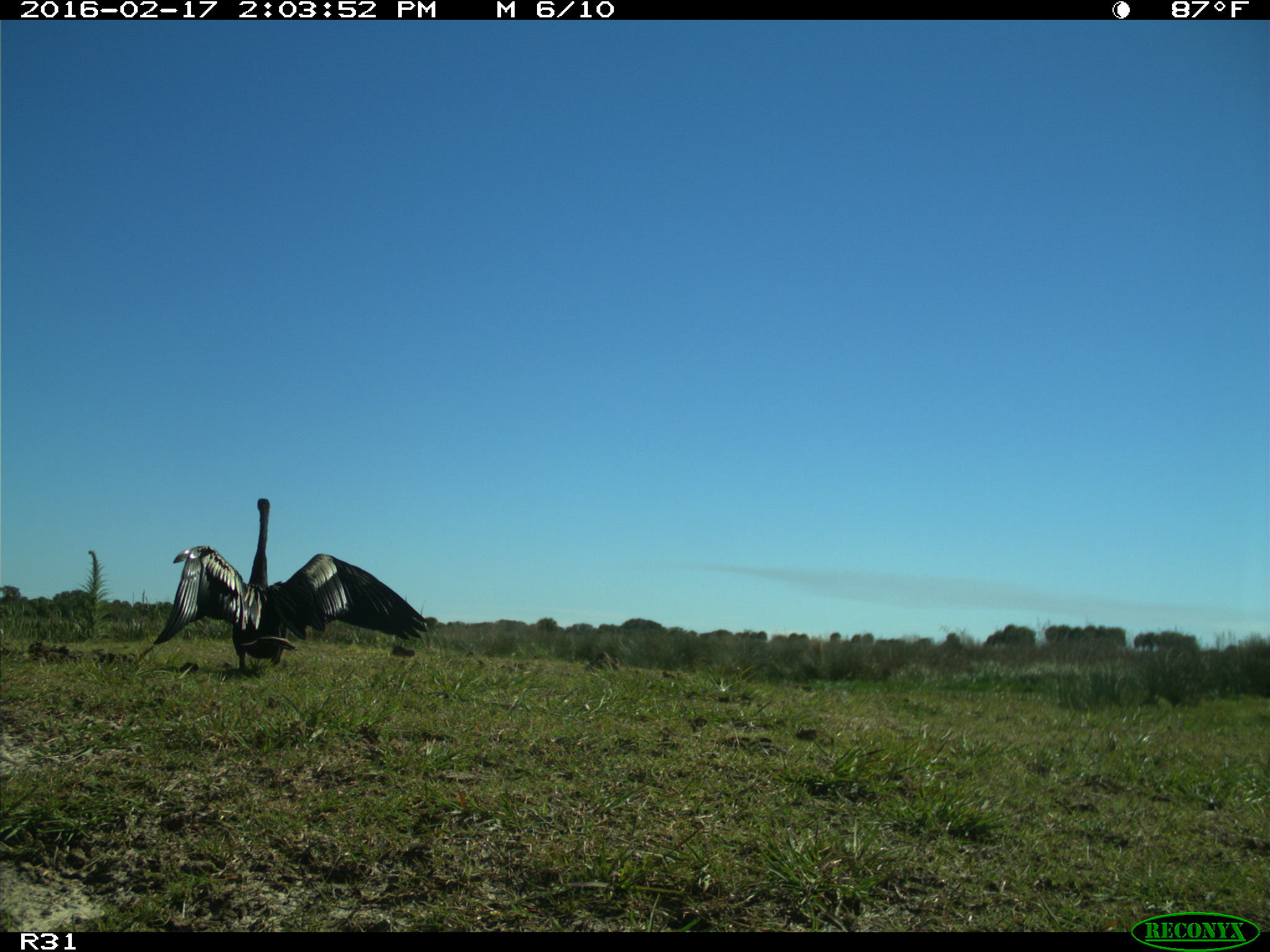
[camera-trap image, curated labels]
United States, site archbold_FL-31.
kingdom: Animalia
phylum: Chordata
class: Aves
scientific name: Aves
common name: birds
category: unidentified bird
Unidentified bird (birds) (Aves).